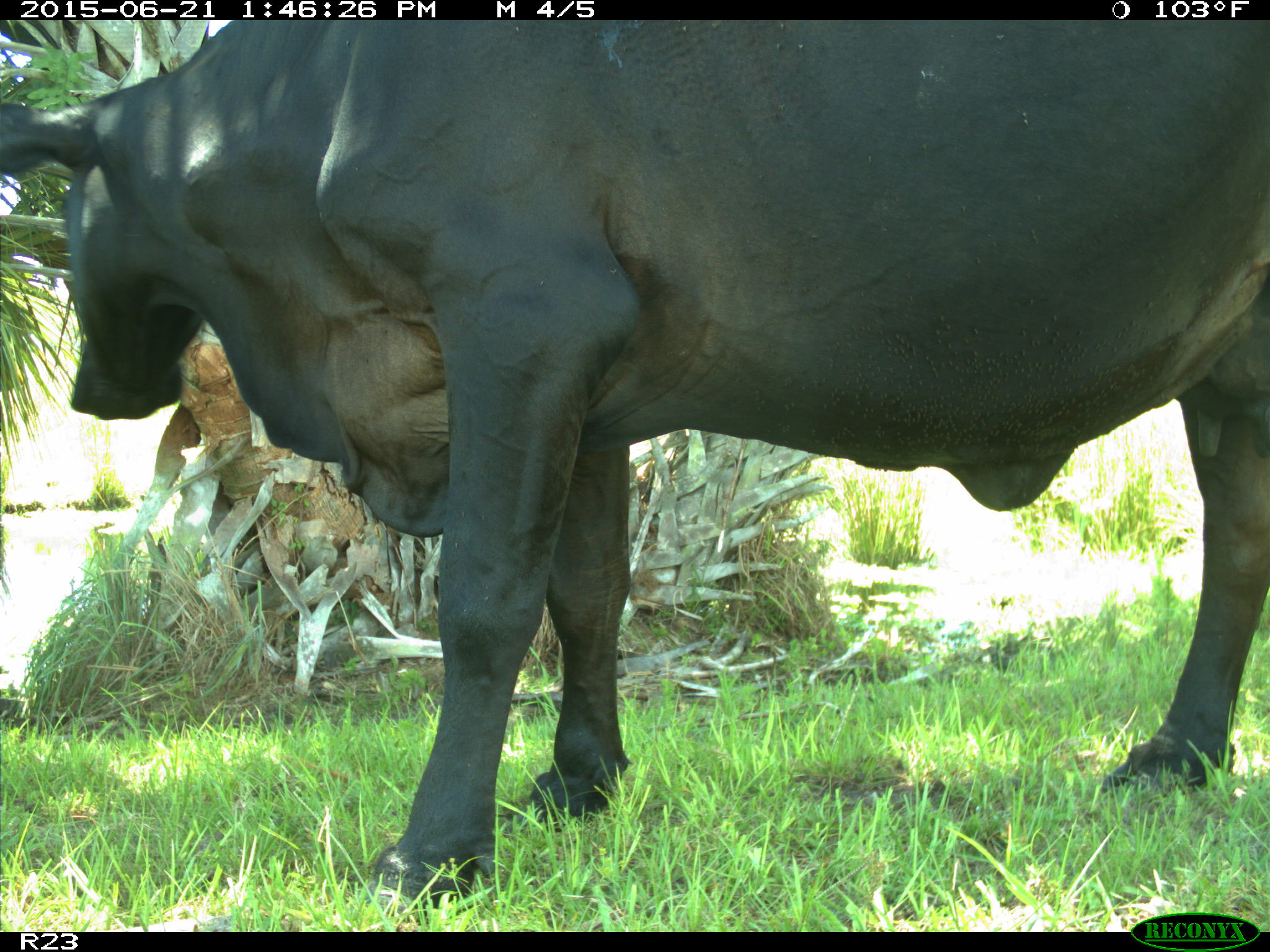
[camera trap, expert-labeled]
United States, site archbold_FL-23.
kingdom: Animalia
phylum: Chordata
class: Mammalia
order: Artiodactyla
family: Bovidae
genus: Bos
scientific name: Bos taurus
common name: domestic cow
Bos taurus (domestic cow).